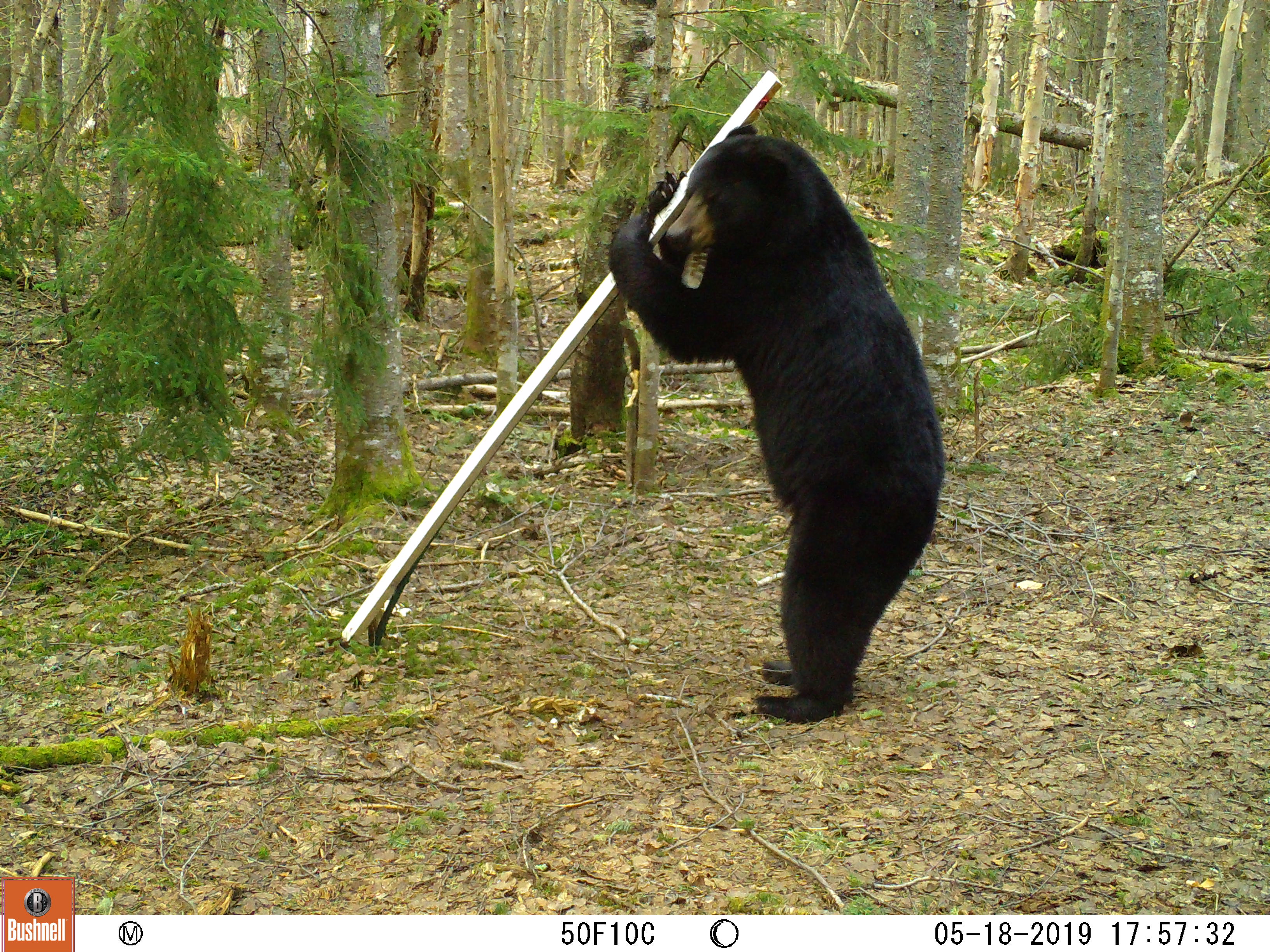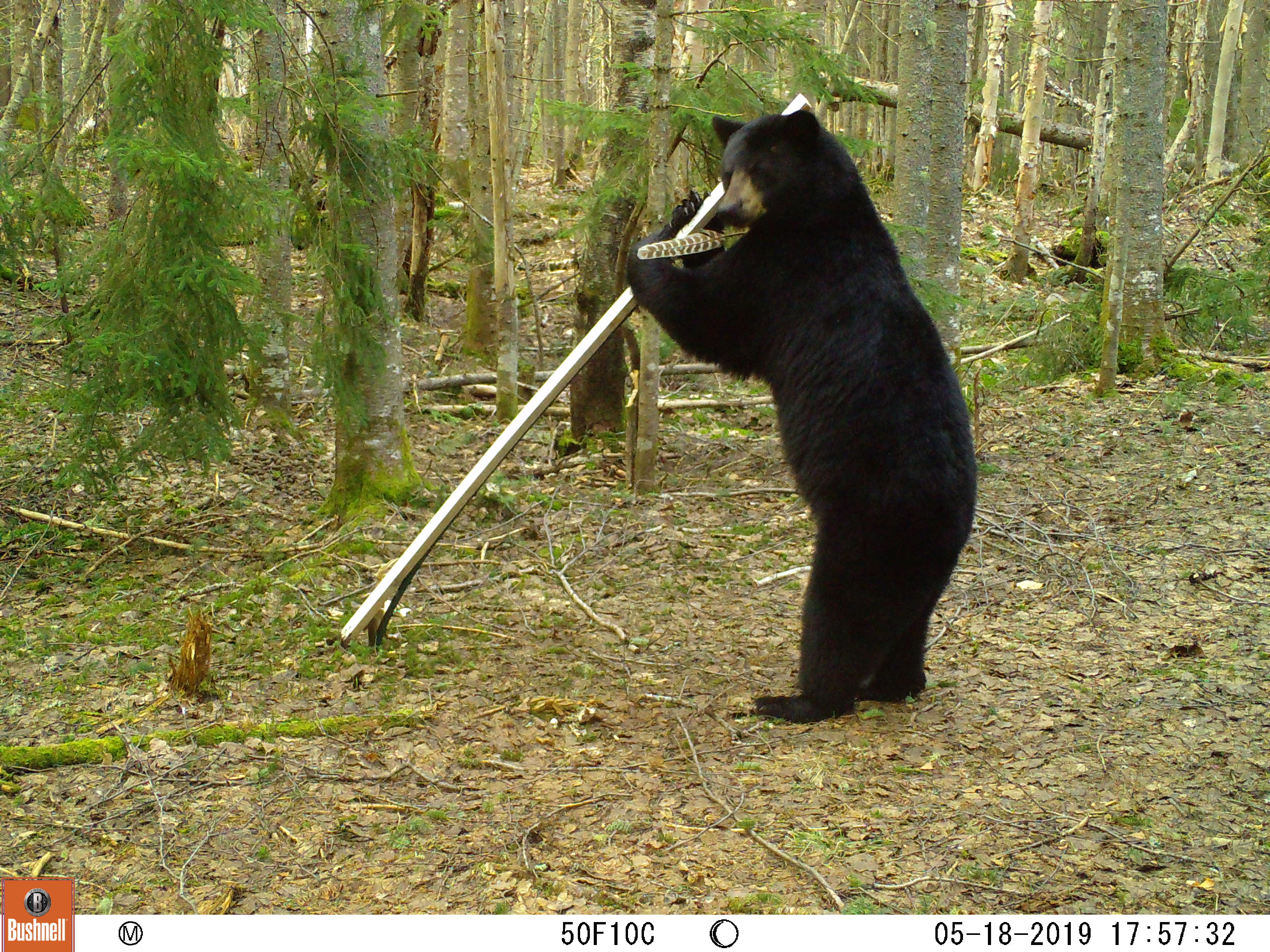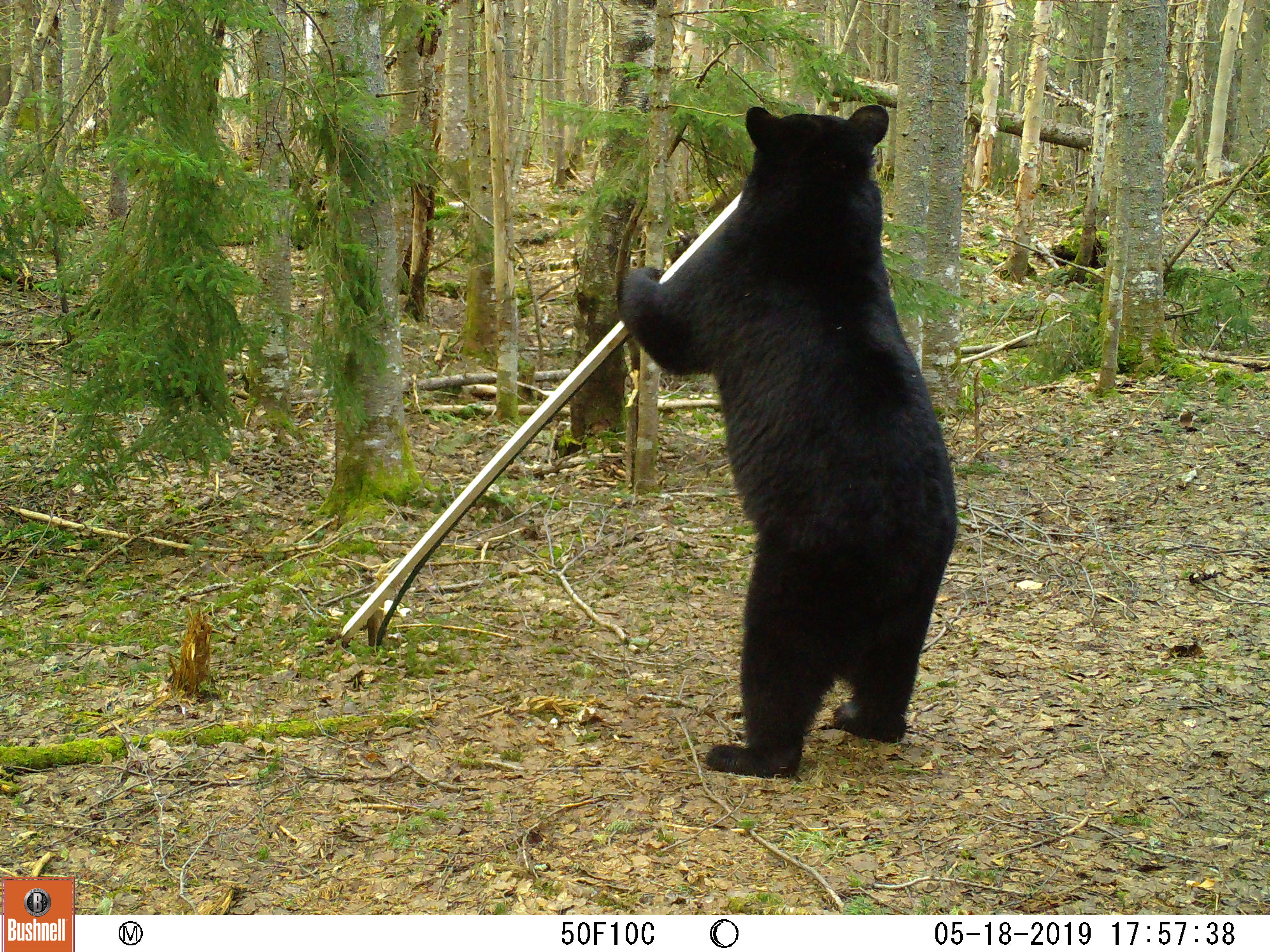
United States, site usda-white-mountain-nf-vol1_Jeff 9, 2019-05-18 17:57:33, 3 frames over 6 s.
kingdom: Animalia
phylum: Chordata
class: Mammalia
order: Carnivora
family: Ursidae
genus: Ursus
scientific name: Ursus americanus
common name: black bear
Black bear (Ursus americanus).